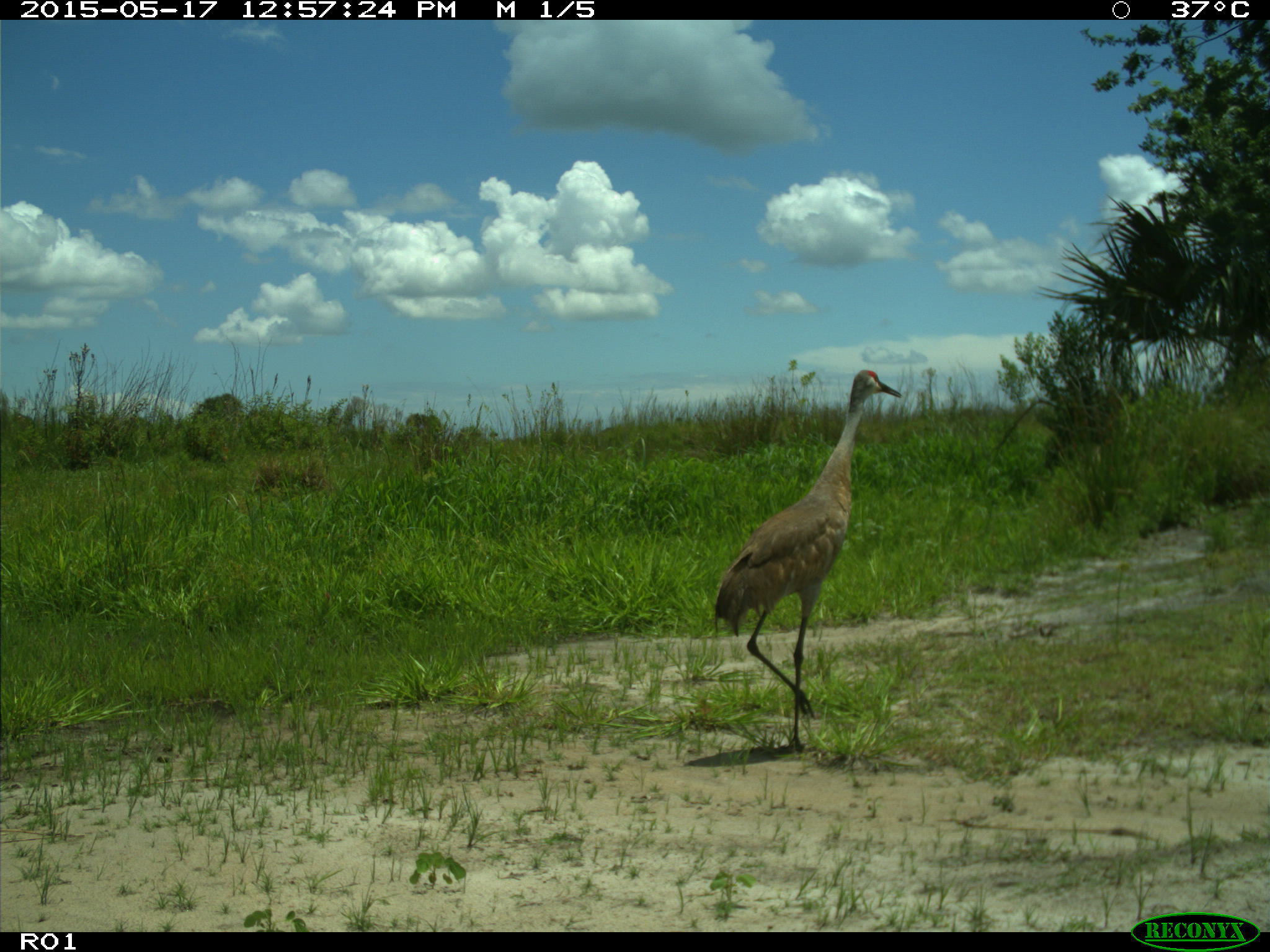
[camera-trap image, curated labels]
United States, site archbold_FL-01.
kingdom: Animalia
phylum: Chordata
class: Aves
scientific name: Aves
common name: birds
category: unidentified bird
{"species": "unidentified bird (birds) (Aves)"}